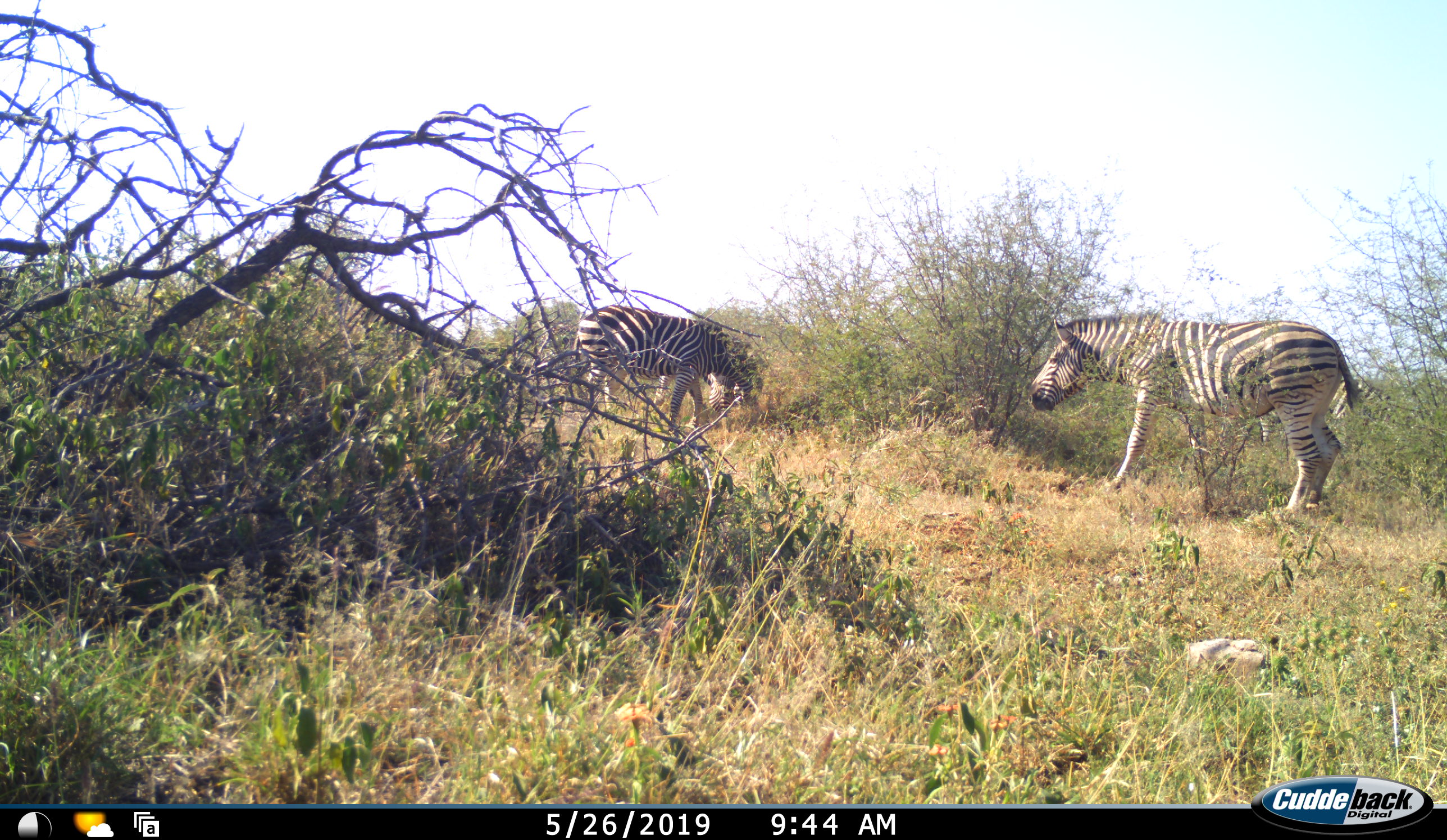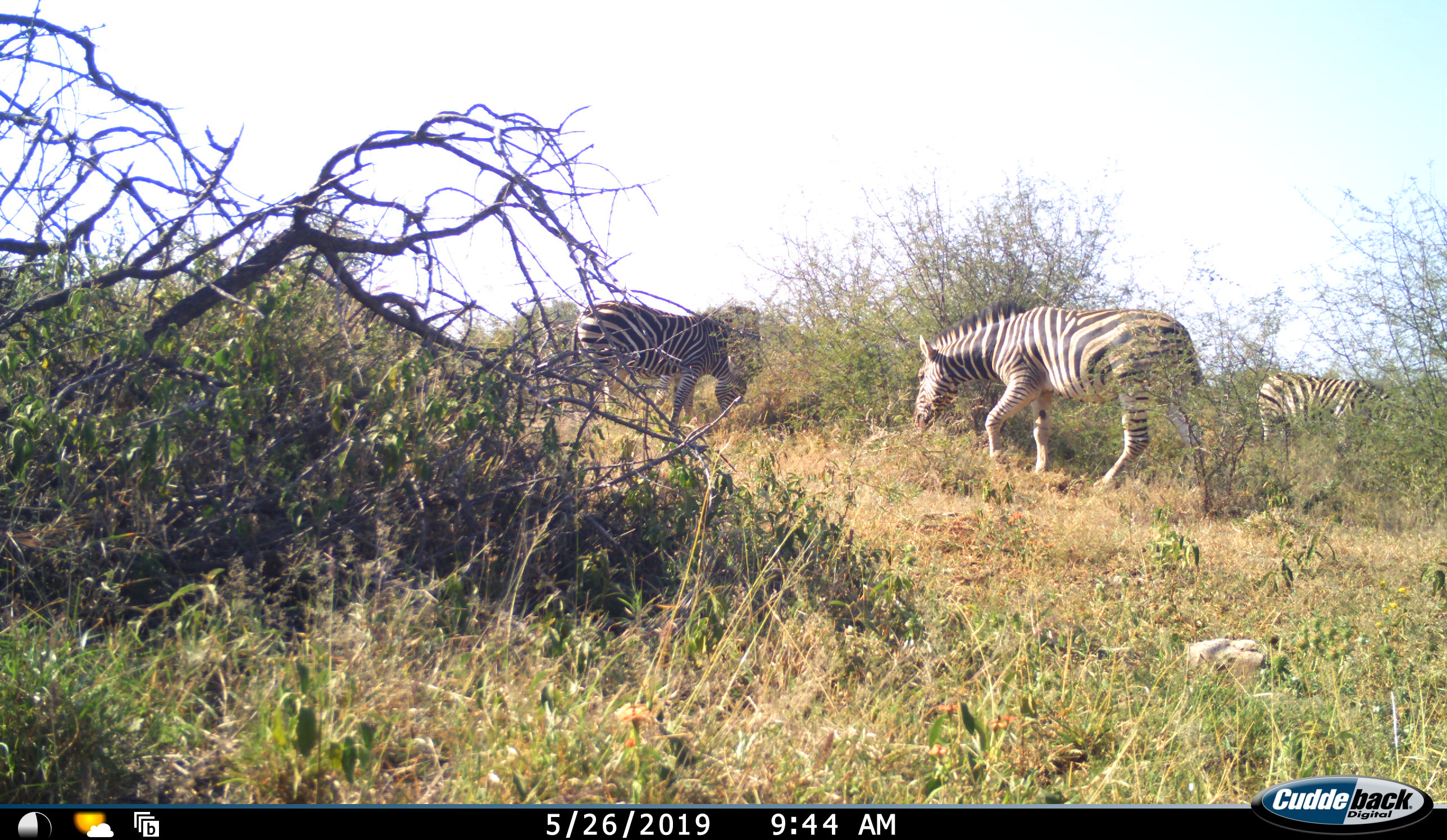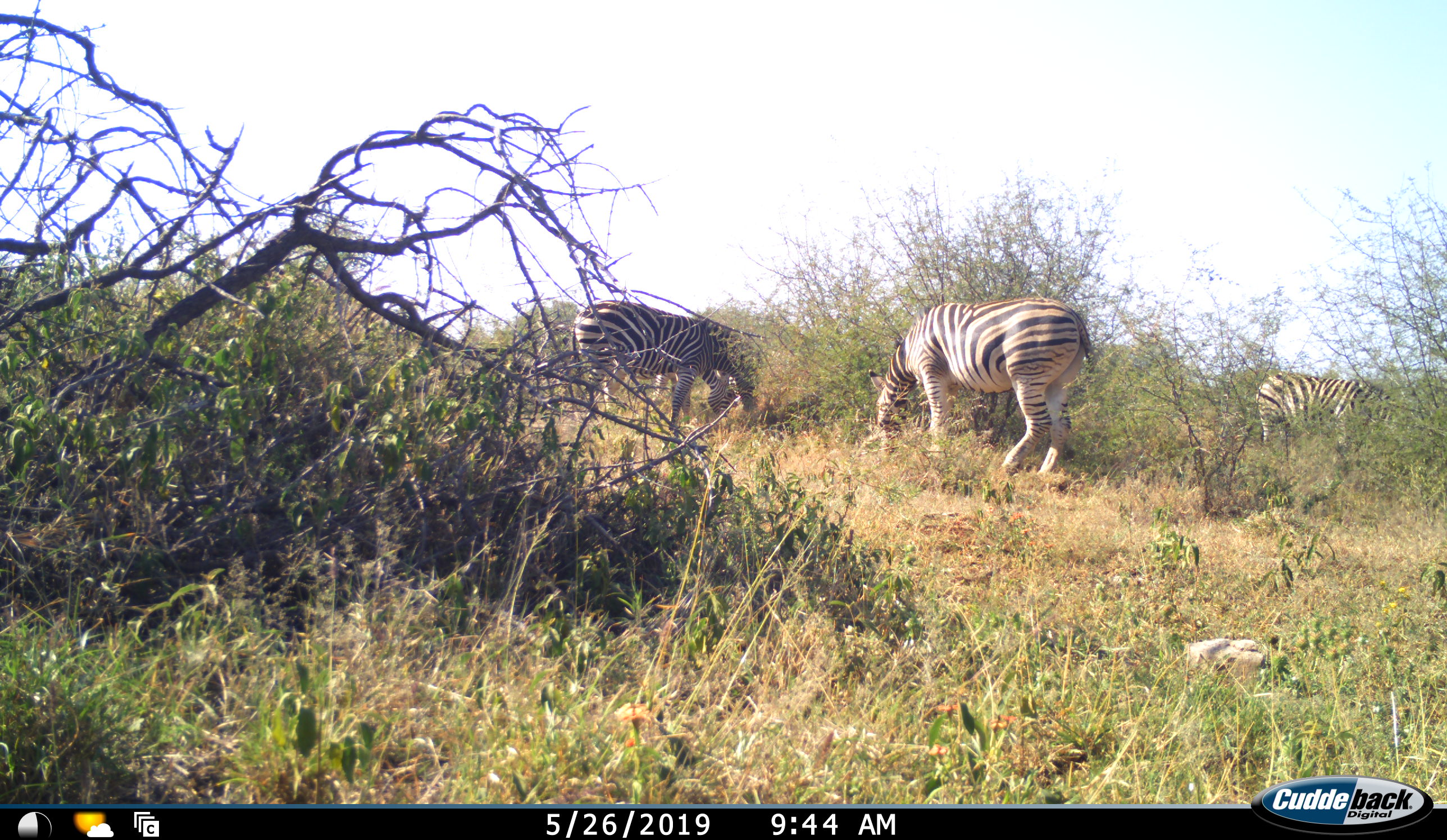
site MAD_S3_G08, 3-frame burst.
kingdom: Animalia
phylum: Chordata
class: Mammalia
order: Perissodactyla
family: Equidae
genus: Equus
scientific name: Equus quagga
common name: plains zebra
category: zebraplains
Zebraplains (plains zebra) (Equus quagga), count 4. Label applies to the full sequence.